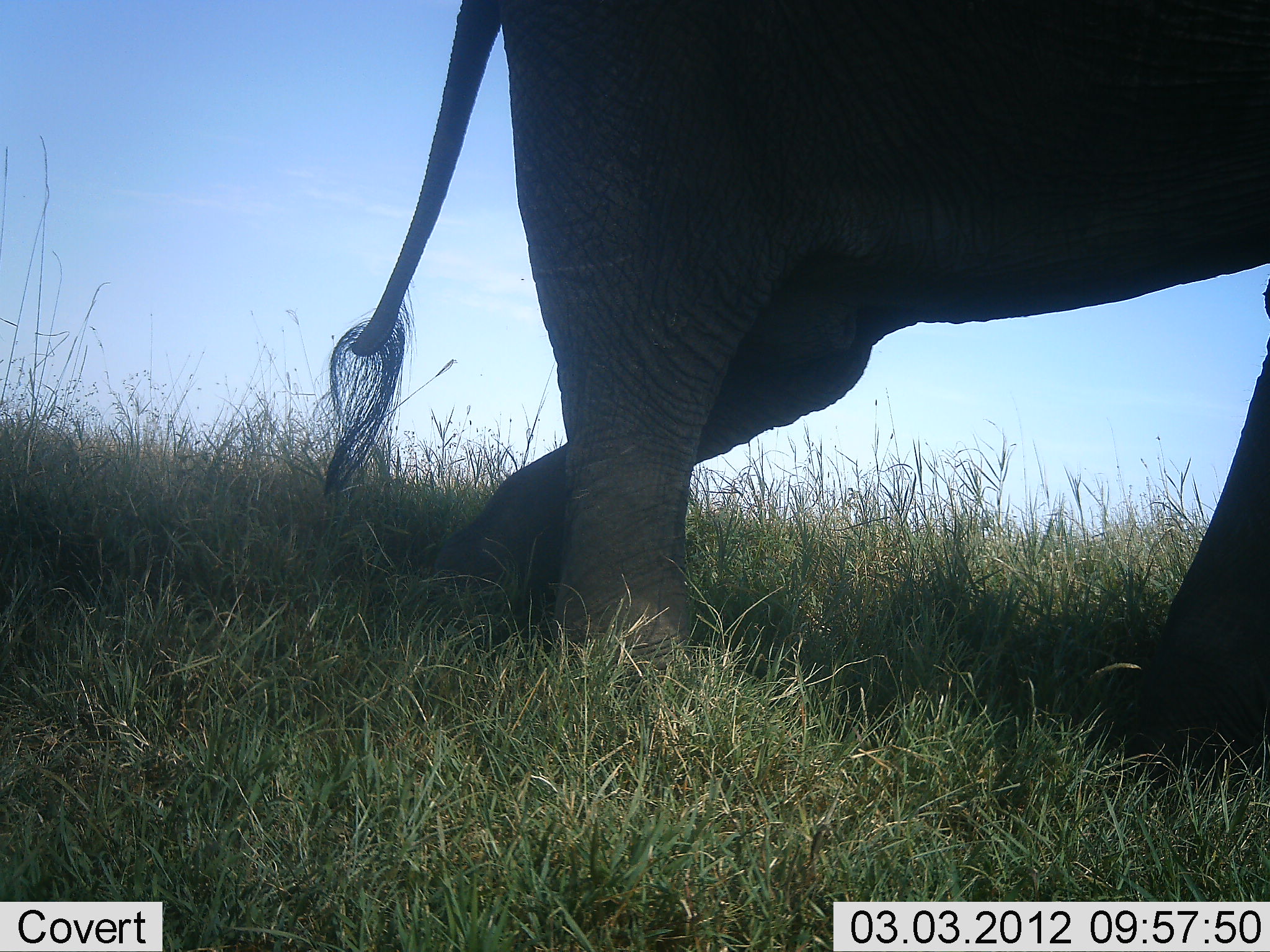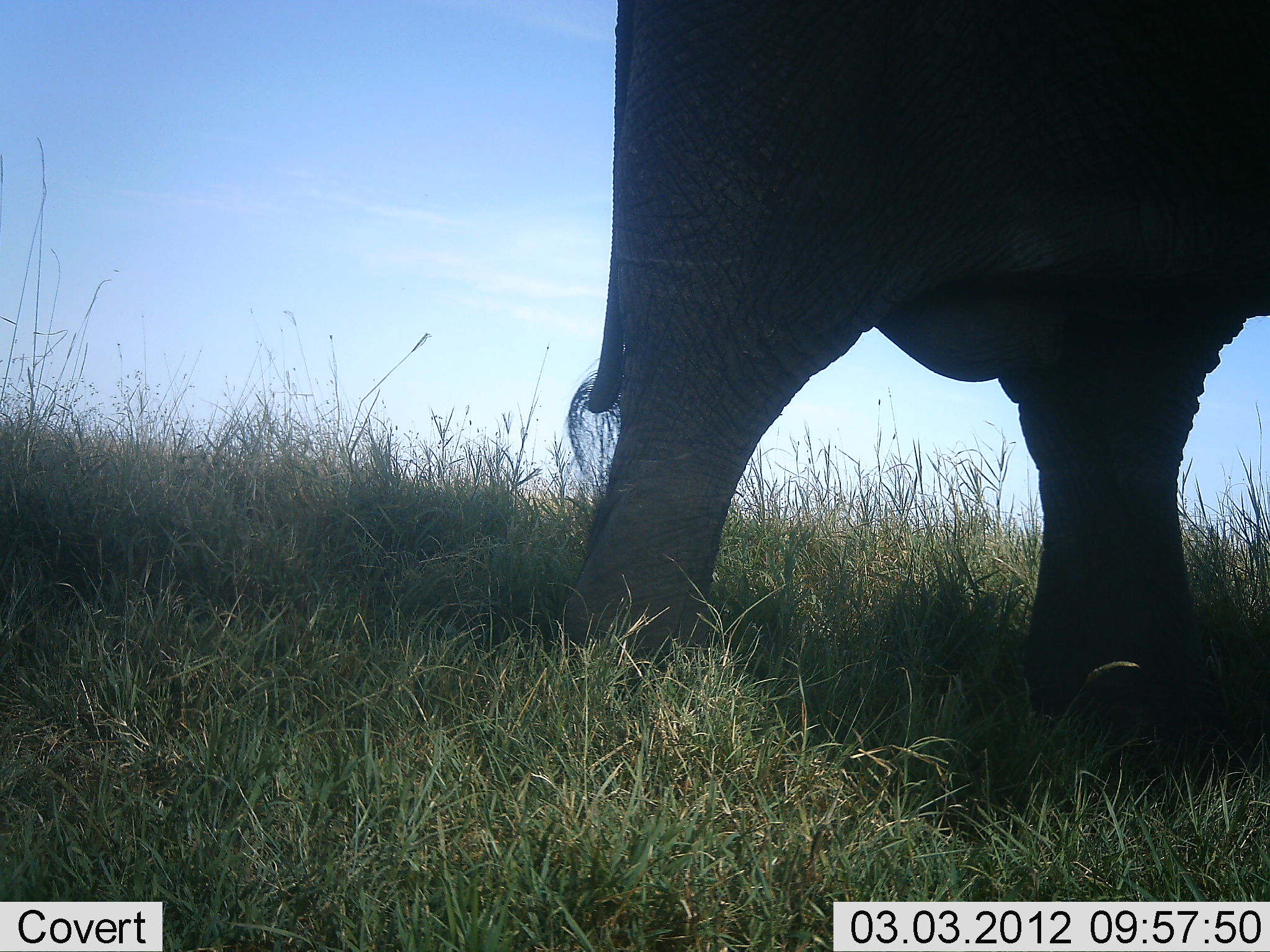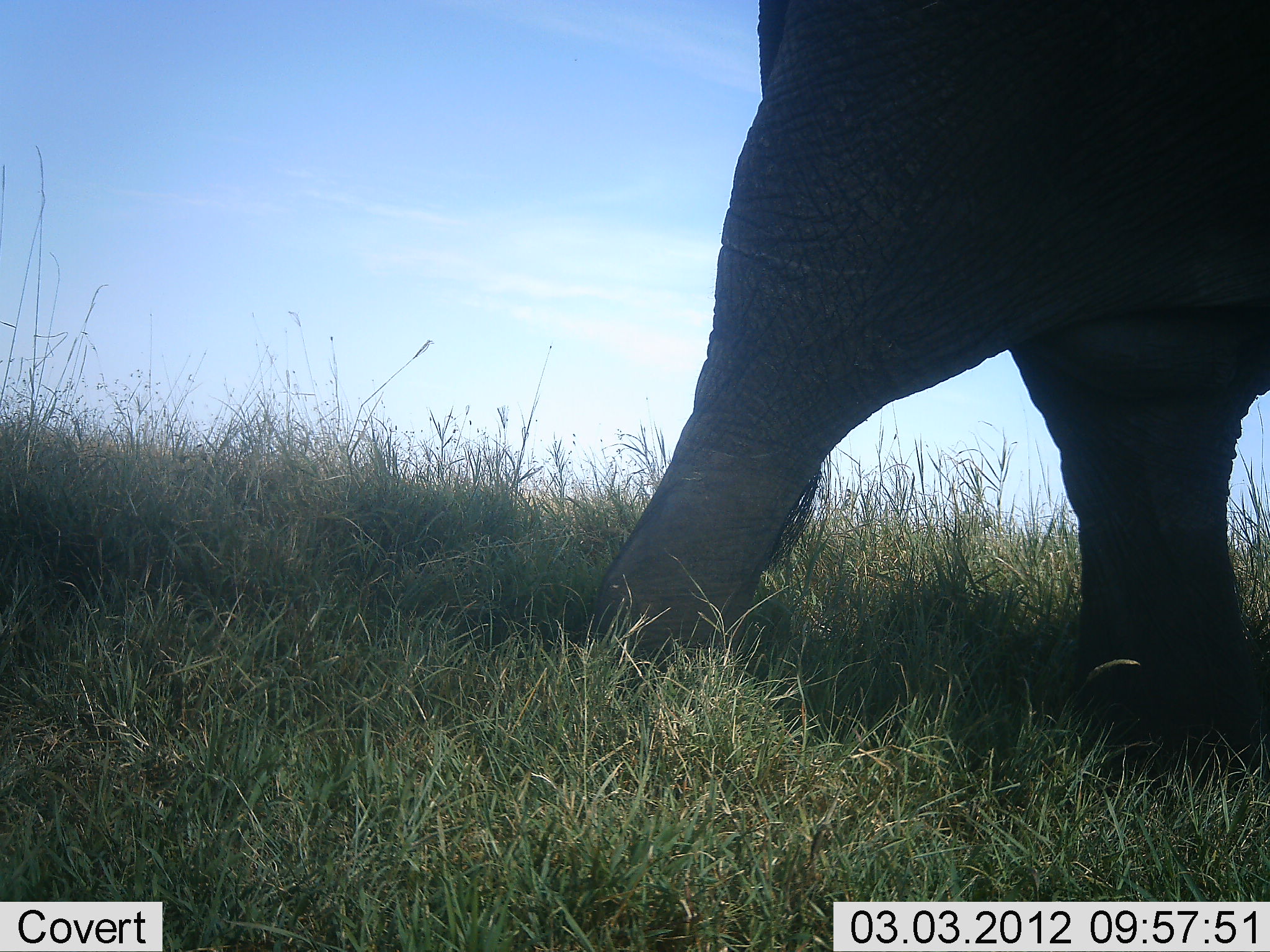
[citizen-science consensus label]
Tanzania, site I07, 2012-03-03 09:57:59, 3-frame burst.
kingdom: Animalia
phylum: Chordata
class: Mammalia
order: Proboscidea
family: Elephantidae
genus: Loxodonta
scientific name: Loxodonta africana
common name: african bush elephant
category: elephant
Elephant (african bush elephant) (Loxodonta africana), count 1. Behavior (volunteer vote fractions): standing 8%, resting 0%, moving 92%, interacting 0%. Young present (vote fraction): 0%. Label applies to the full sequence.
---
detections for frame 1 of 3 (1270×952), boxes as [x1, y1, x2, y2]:
animal: [325, 1, 1270, 794]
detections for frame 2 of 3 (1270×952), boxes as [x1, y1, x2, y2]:
animal: [553, 2, 1270, 794]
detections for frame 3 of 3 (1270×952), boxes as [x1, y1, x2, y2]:
animal: [598, 0, 1270, 776]